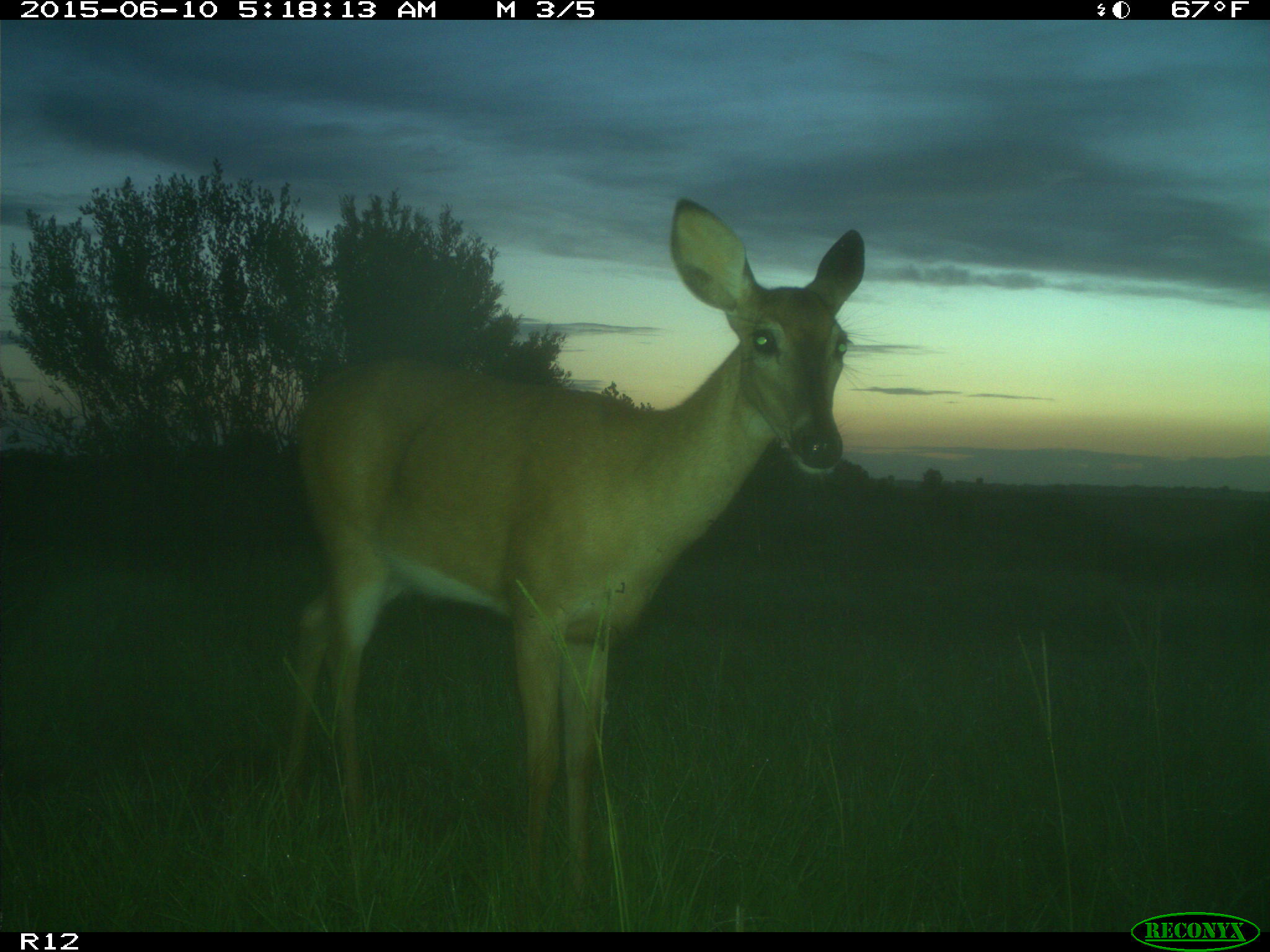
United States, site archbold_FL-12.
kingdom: Animalia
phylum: Chordata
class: Mammalia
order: Artiodactyla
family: Cervidae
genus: Odocoileus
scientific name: Odocoileus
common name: deer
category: unidentified deer